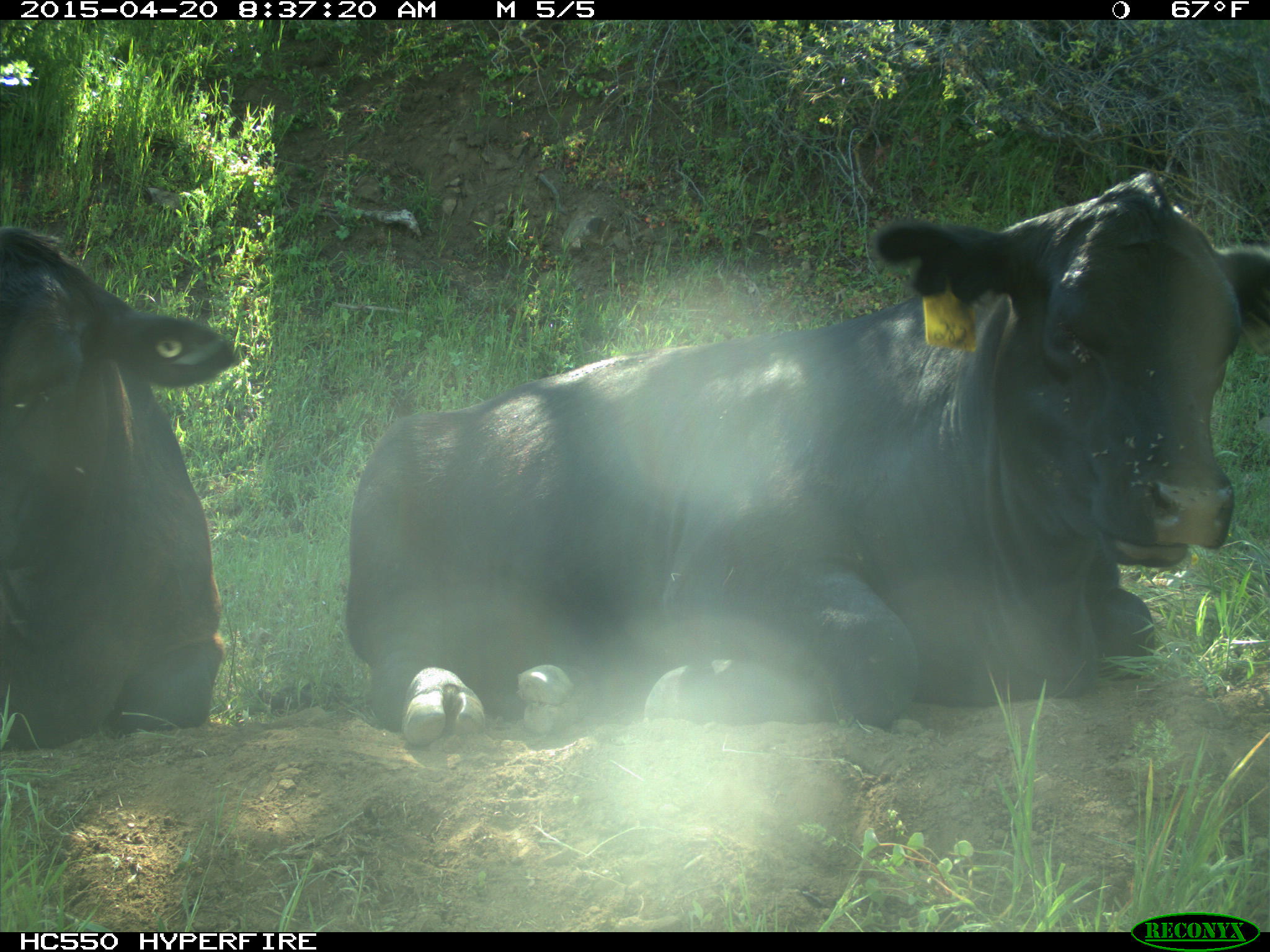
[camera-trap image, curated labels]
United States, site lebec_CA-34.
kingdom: Animalia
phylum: Chordata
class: Mammalia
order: Artiodactyla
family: Bovidae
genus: Bos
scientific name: Bos taurus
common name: domestic cow